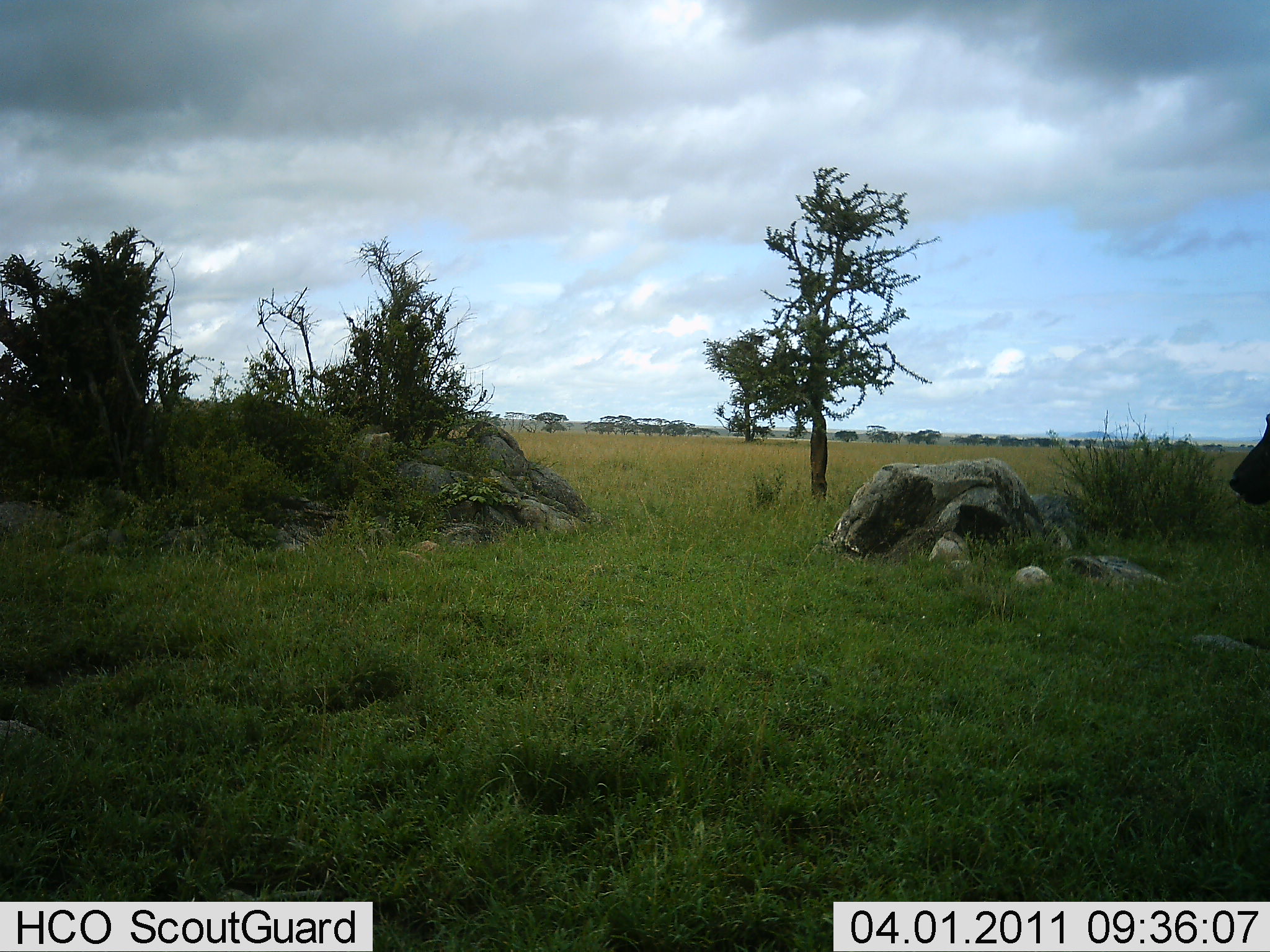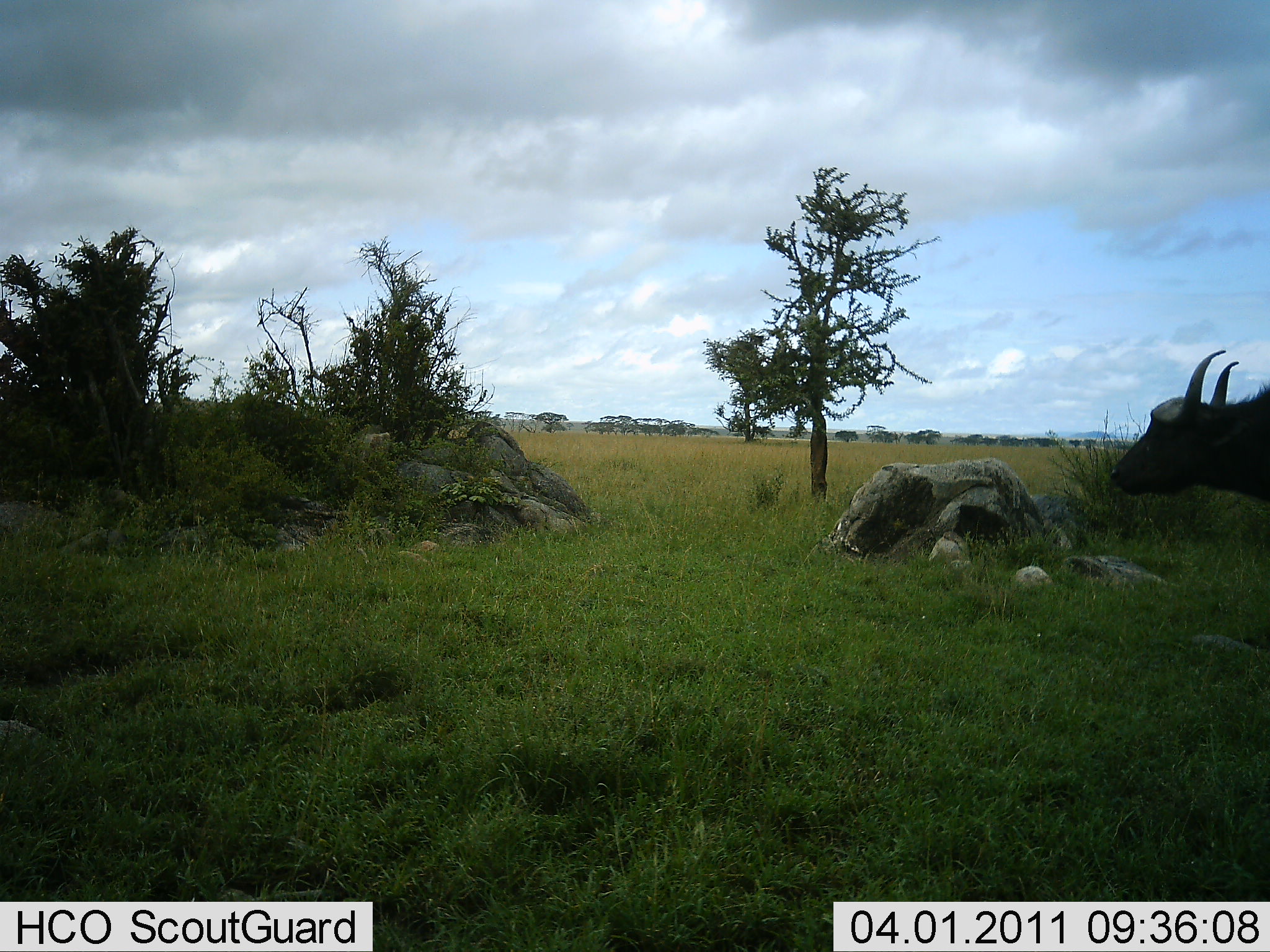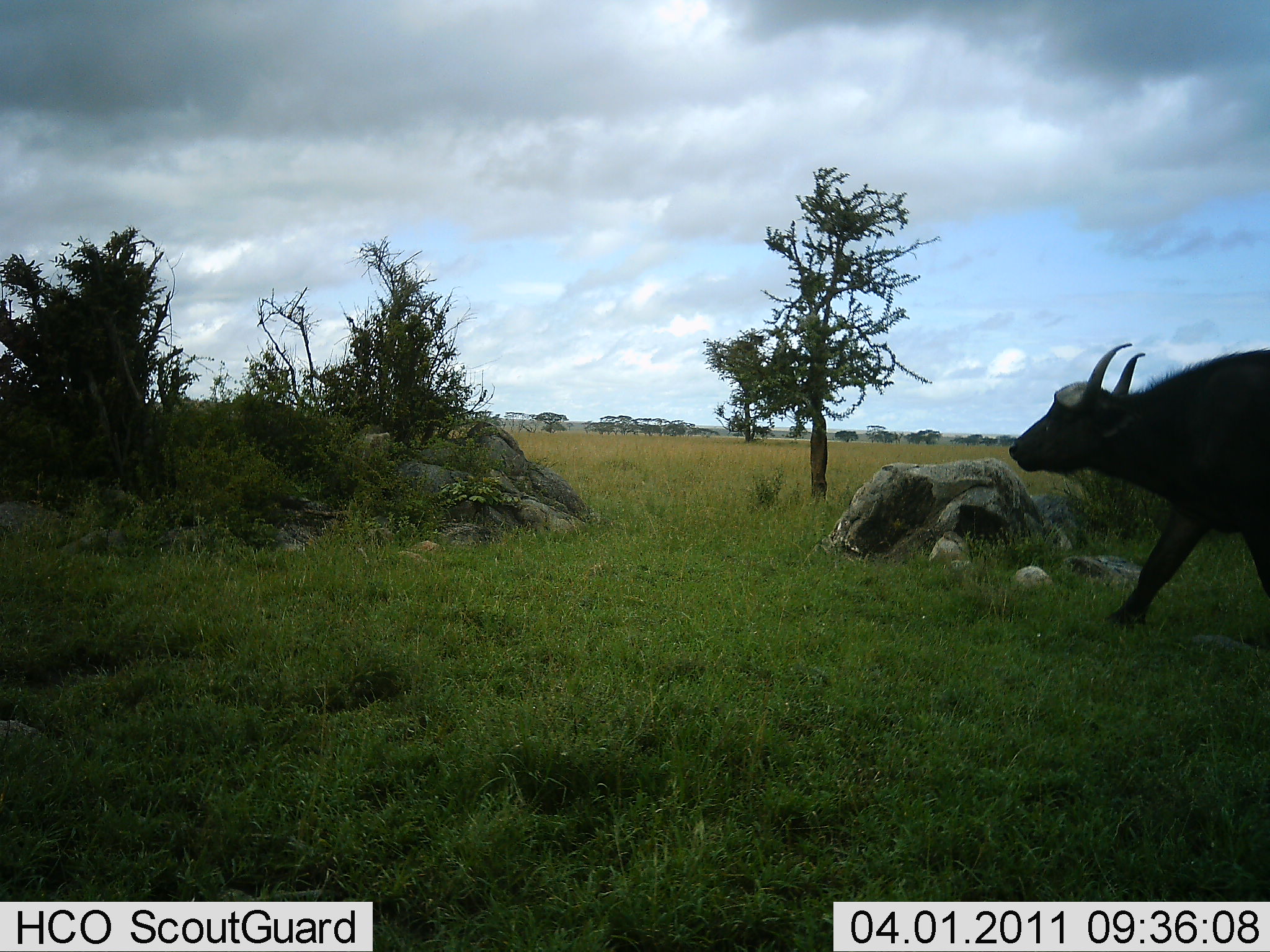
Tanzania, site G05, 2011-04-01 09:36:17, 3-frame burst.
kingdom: Animalia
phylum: Chordata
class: Mammalia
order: Artiodactyla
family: Bovidae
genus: Syncerus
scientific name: Syncerus caffer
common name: cape buffalo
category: buffalo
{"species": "buffalo (cape buffalo) (Syncerus caffer)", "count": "1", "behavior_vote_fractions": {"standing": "0%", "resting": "0%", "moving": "100%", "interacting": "0%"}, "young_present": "0%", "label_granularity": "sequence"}